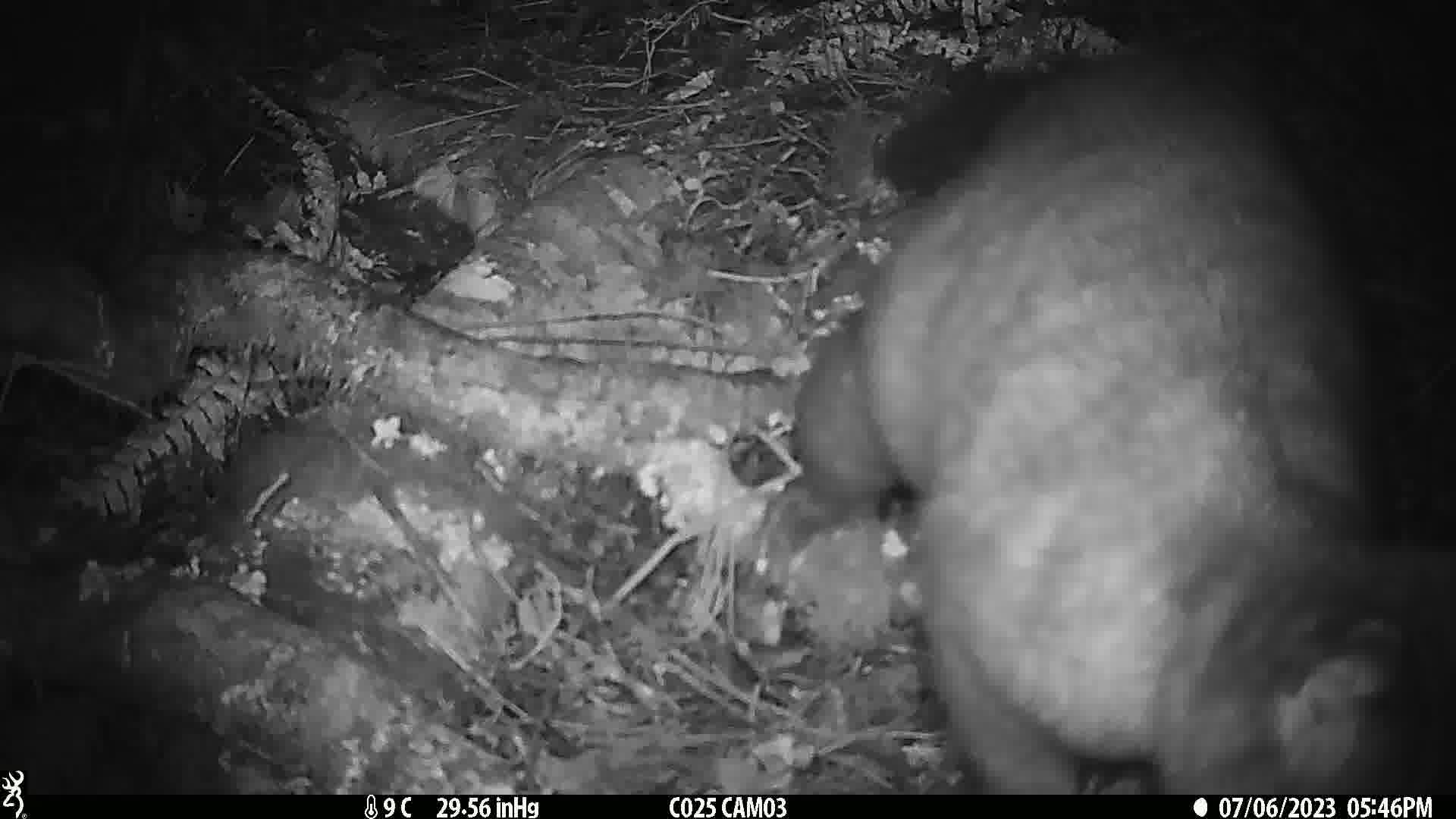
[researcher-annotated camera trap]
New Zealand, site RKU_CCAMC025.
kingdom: Animalia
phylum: Chordata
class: Mammalia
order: Diprotodontia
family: Phalangeridae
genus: Trichosurus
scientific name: Trichosurus vulpecula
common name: common brushtail possum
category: possum